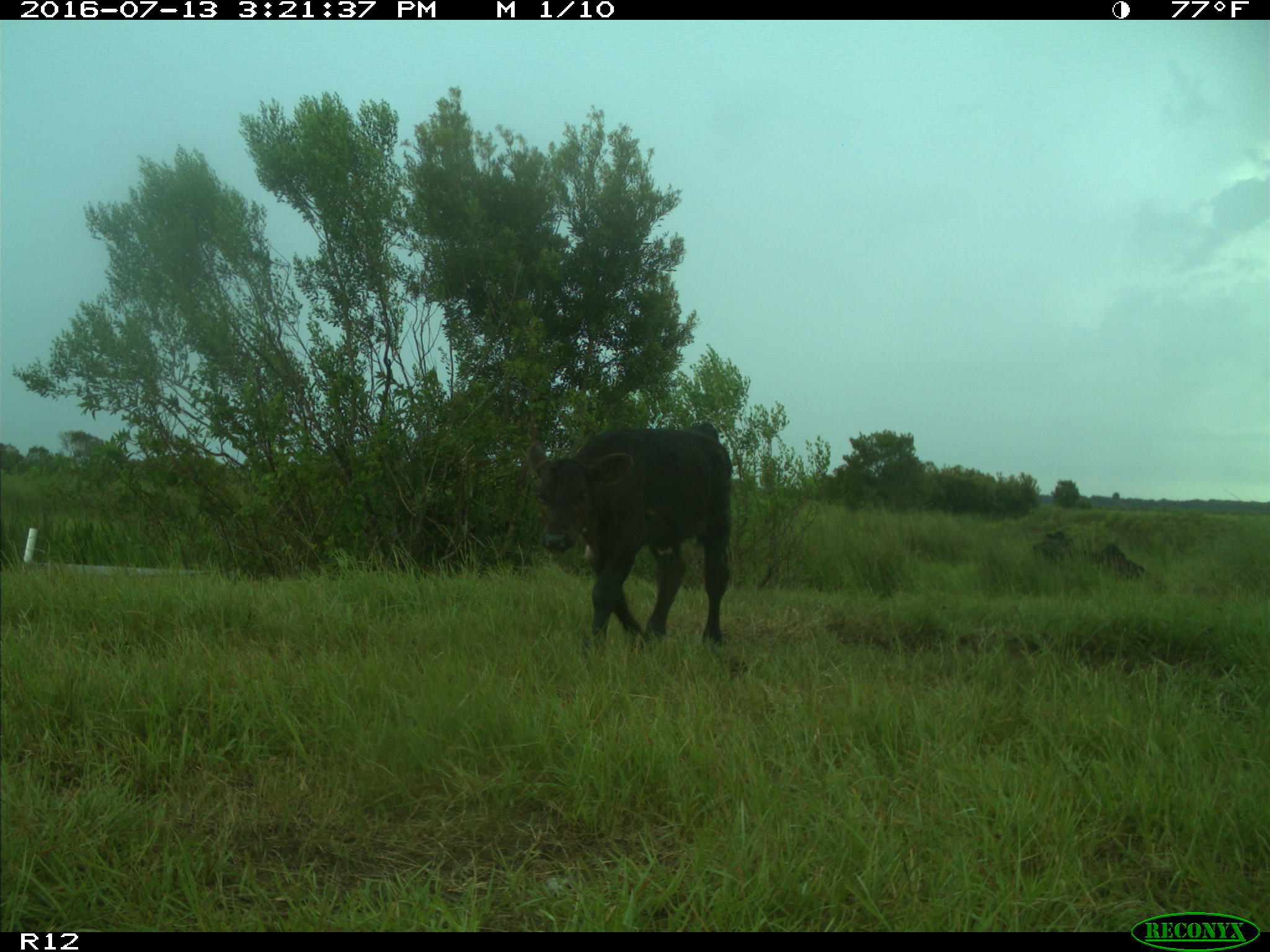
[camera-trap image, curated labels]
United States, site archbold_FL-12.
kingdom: Animalia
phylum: Chordata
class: Mammalia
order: Artiodactyla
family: Bovidae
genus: Bos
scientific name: Bos taurus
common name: domestic cow